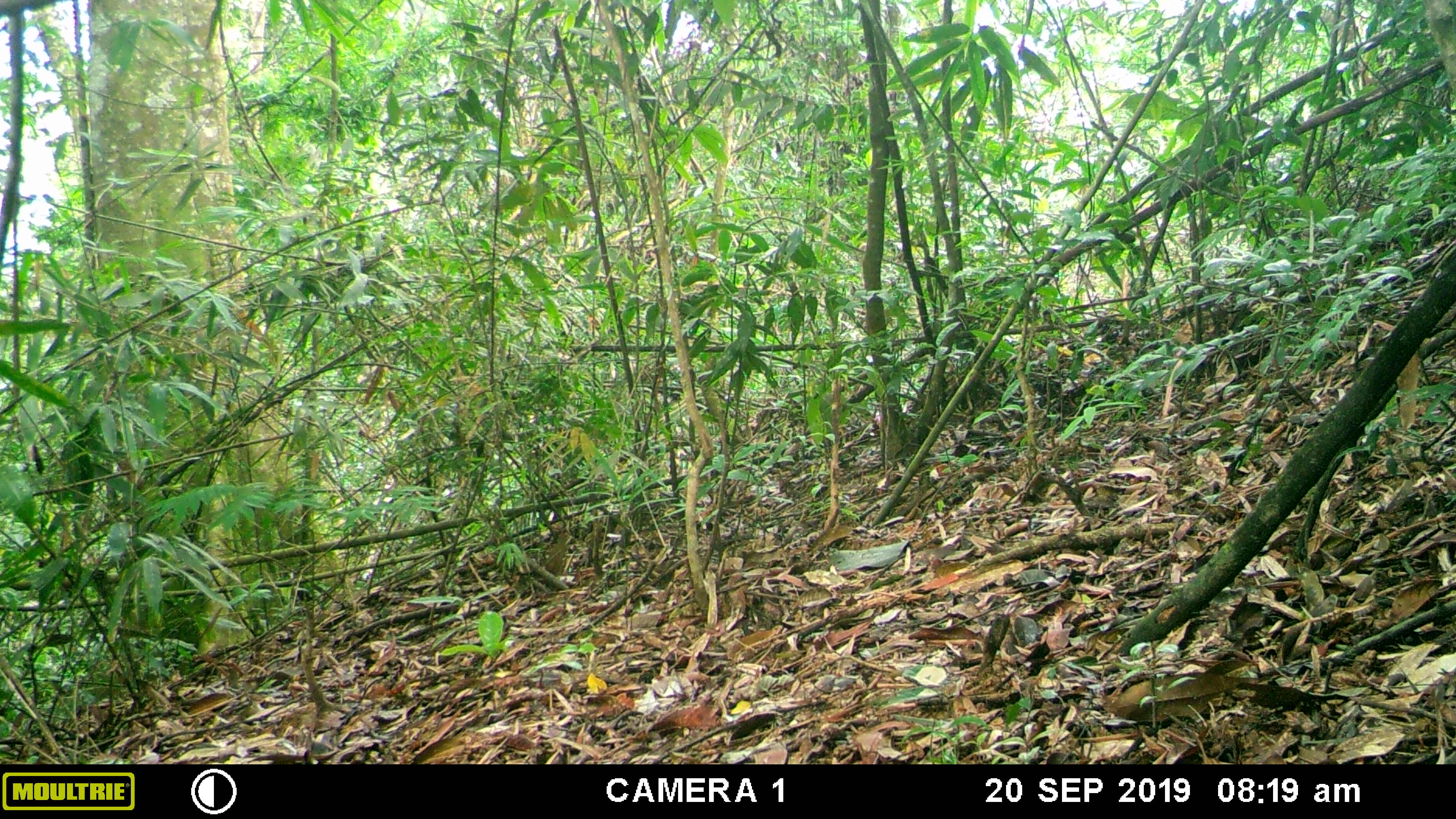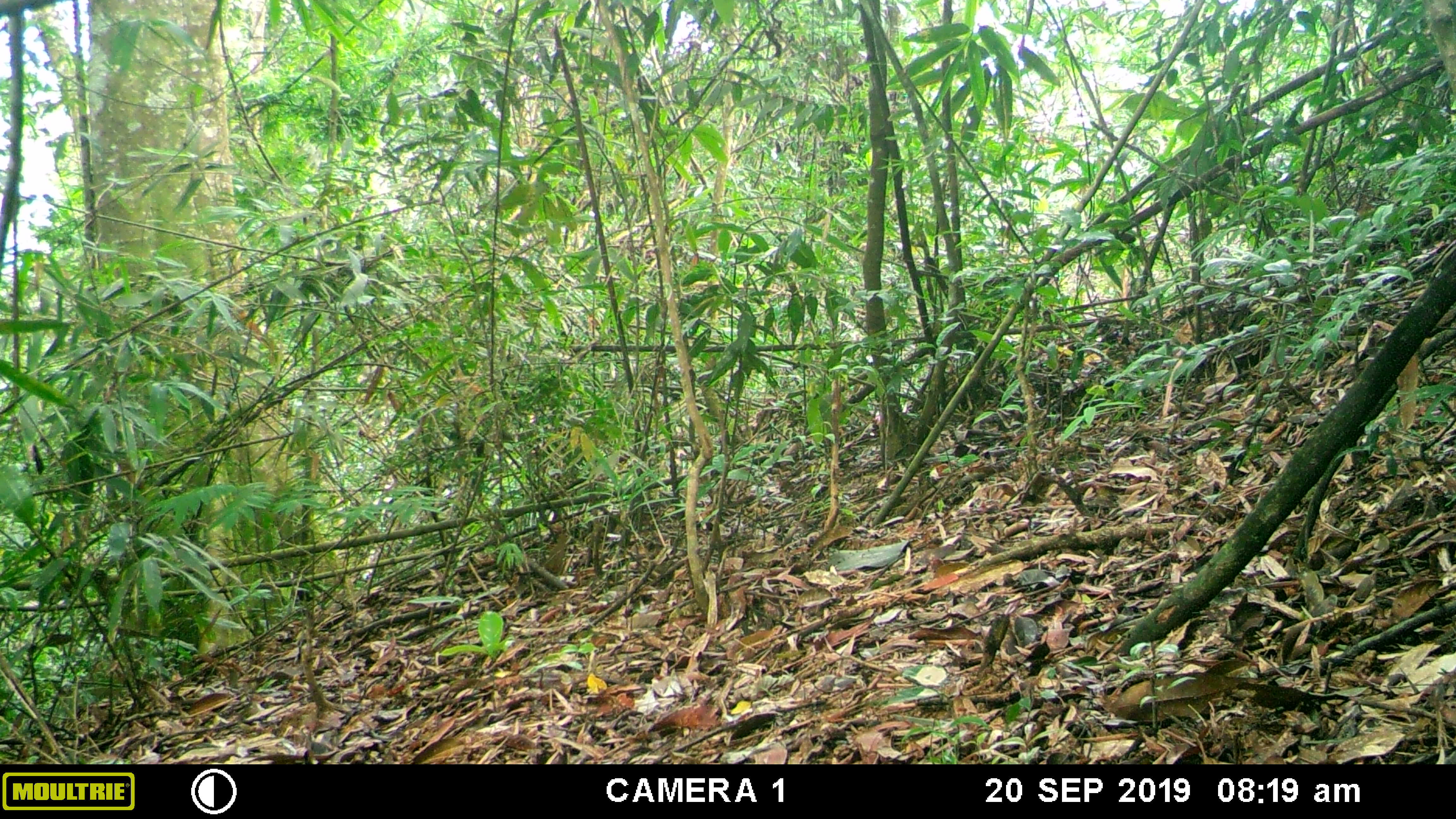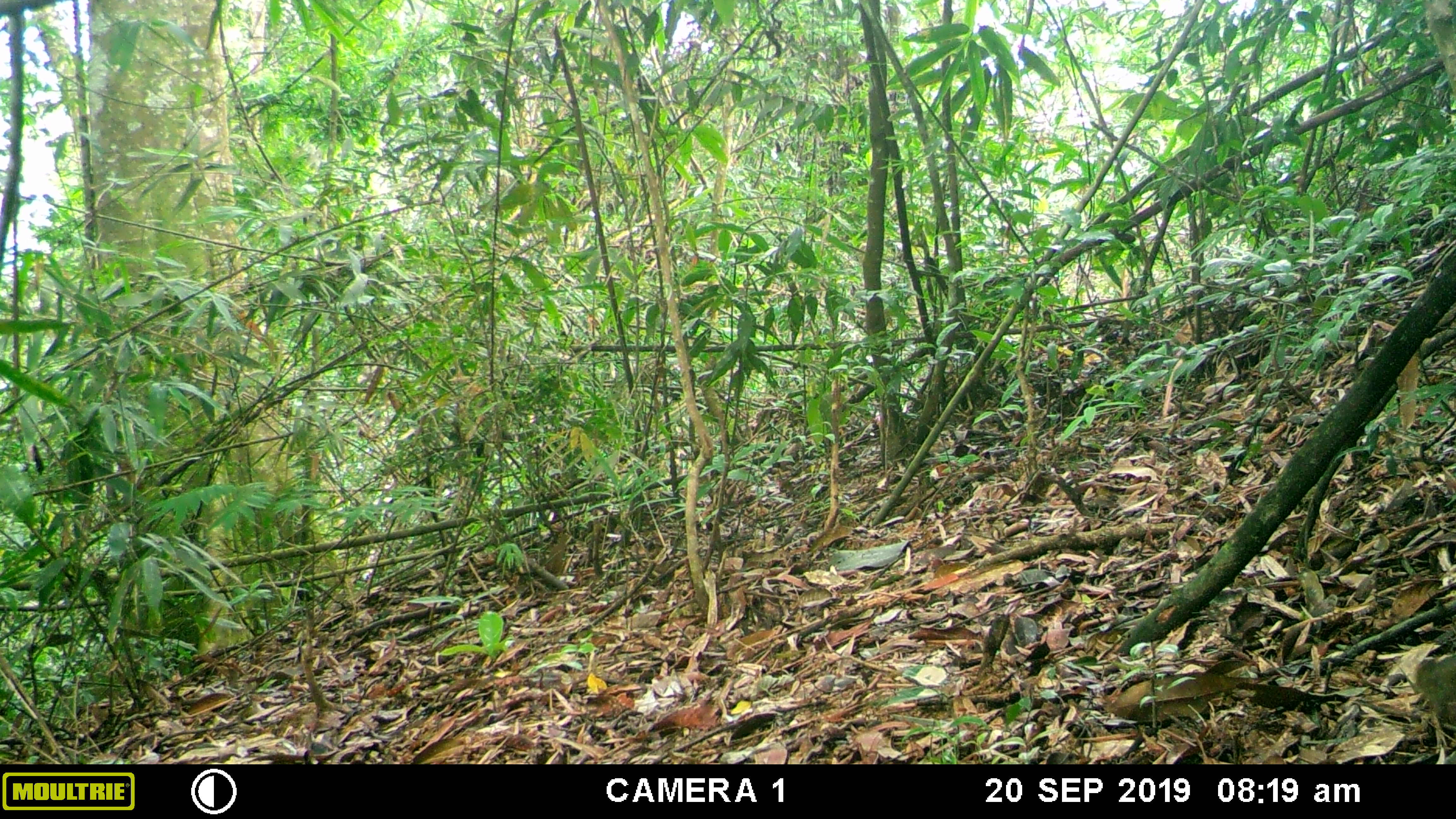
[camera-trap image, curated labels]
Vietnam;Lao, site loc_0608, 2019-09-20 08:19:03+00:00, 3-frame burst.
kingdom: Animalia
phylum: Chordata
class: Mammalia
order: Rodentia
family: Sciuridae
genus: Dremomys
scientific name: Dremomys rufigenis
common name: red-cheeked squirrel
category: red cheeked squirrel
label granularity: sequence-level